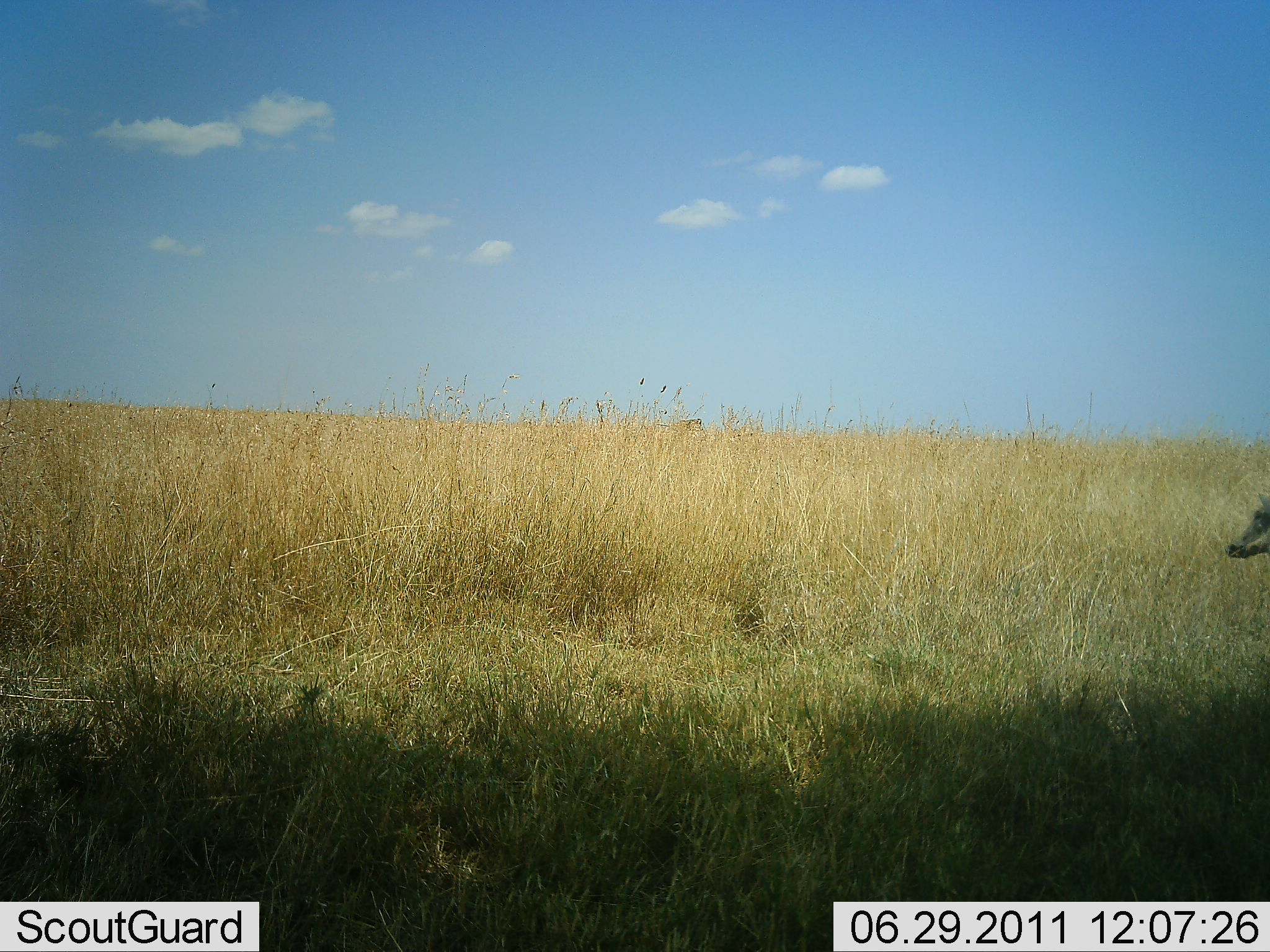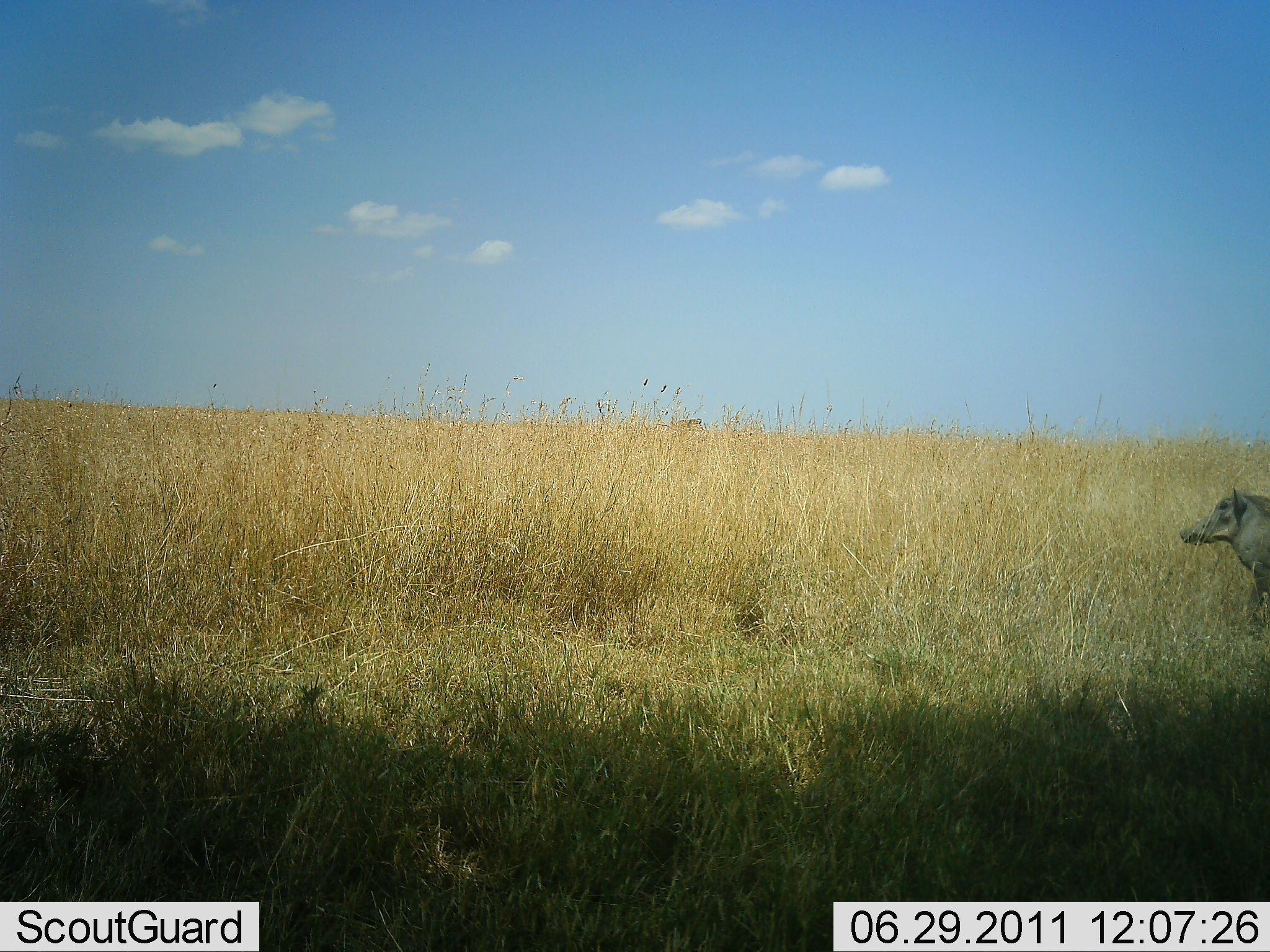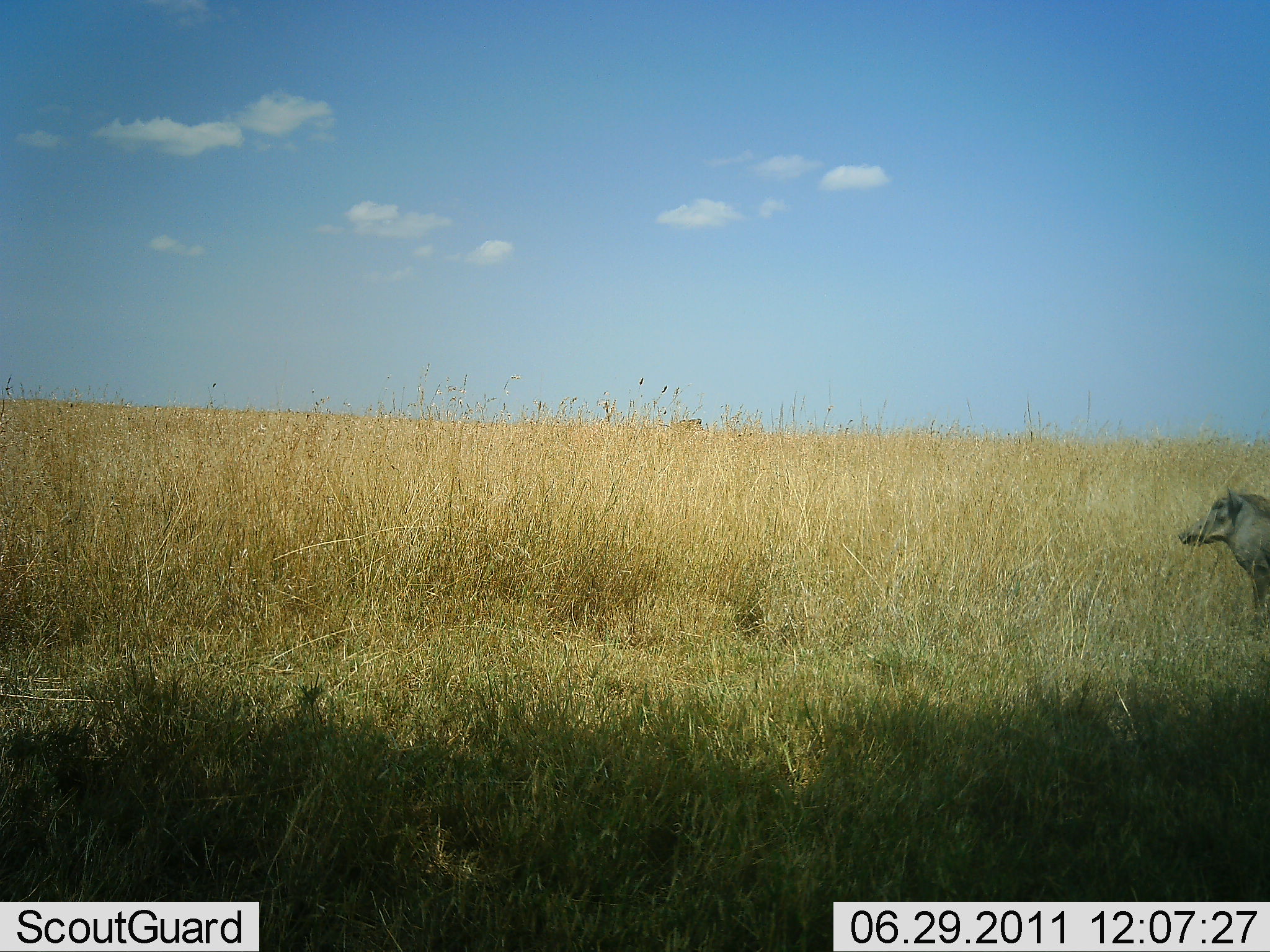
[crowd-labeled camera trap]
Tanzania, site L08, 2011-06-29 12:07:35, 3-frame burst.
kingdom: Animalia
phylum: Chordata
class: Mammalia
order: Artiodactyla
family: Suidae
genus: Phacochoerus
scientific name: Phacochoerus africanus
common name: warthog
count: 1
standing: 70%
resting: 0%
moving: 40%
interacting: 0%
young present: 0%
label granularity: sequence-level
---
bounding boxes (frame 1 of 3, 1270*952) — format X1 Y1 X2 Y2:
animal: 1224 491 1270 559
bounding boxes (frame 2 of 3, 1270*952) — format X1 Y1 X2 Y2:
animal: 1178 485 1270 625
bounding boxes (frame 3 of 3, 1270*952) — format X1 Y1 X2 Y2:
animal: 1178 485 1270 614